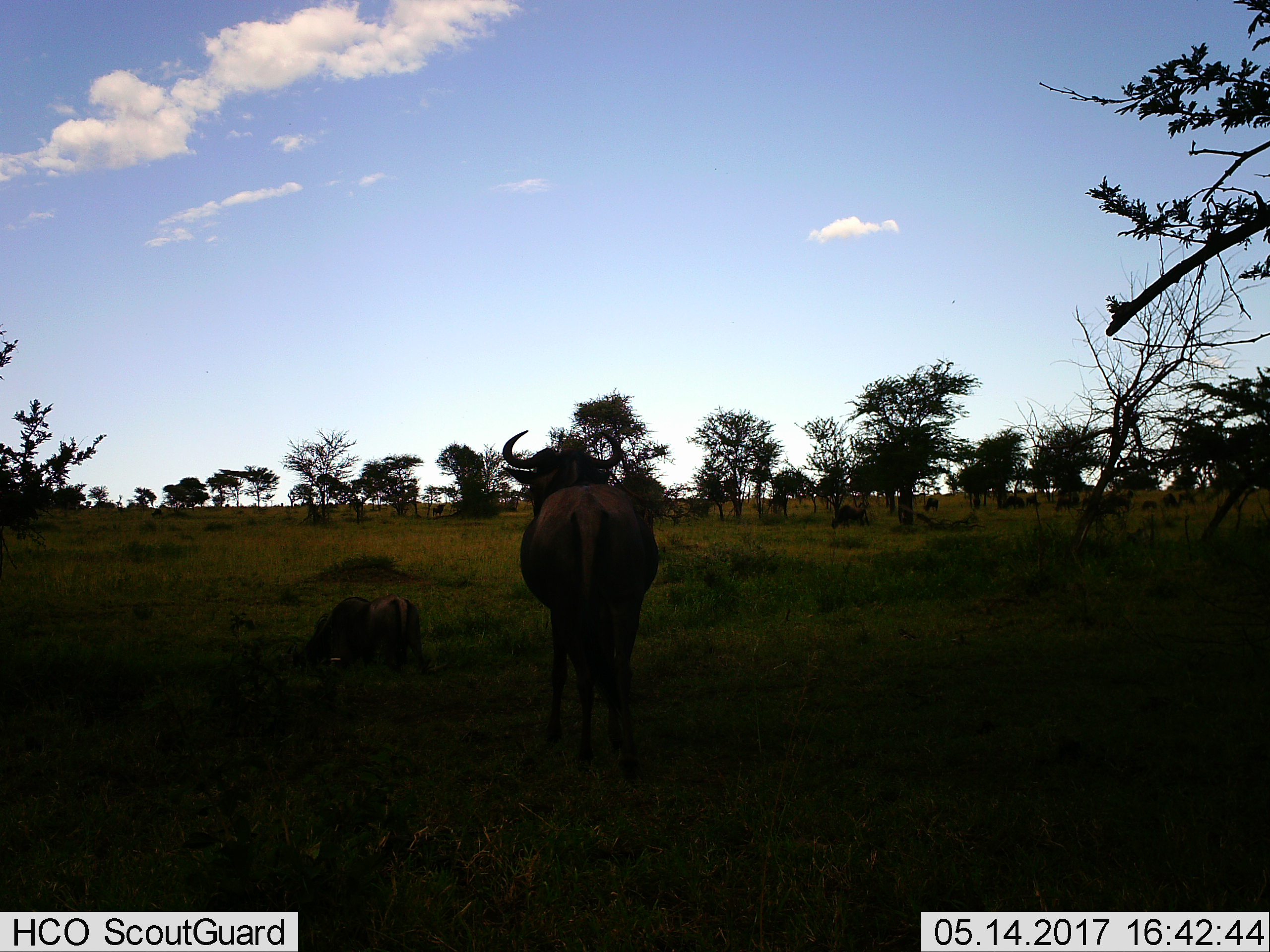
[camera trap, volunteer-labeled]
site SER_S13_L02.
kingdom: Animalia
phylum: Chordata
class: Mammalia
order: Artiodactyla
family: Bovidae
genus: Connochaetes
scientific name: Connochaetes taurinus taurinus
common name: blue wildebeest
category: wildebeestblue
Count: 2.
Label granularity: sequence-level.